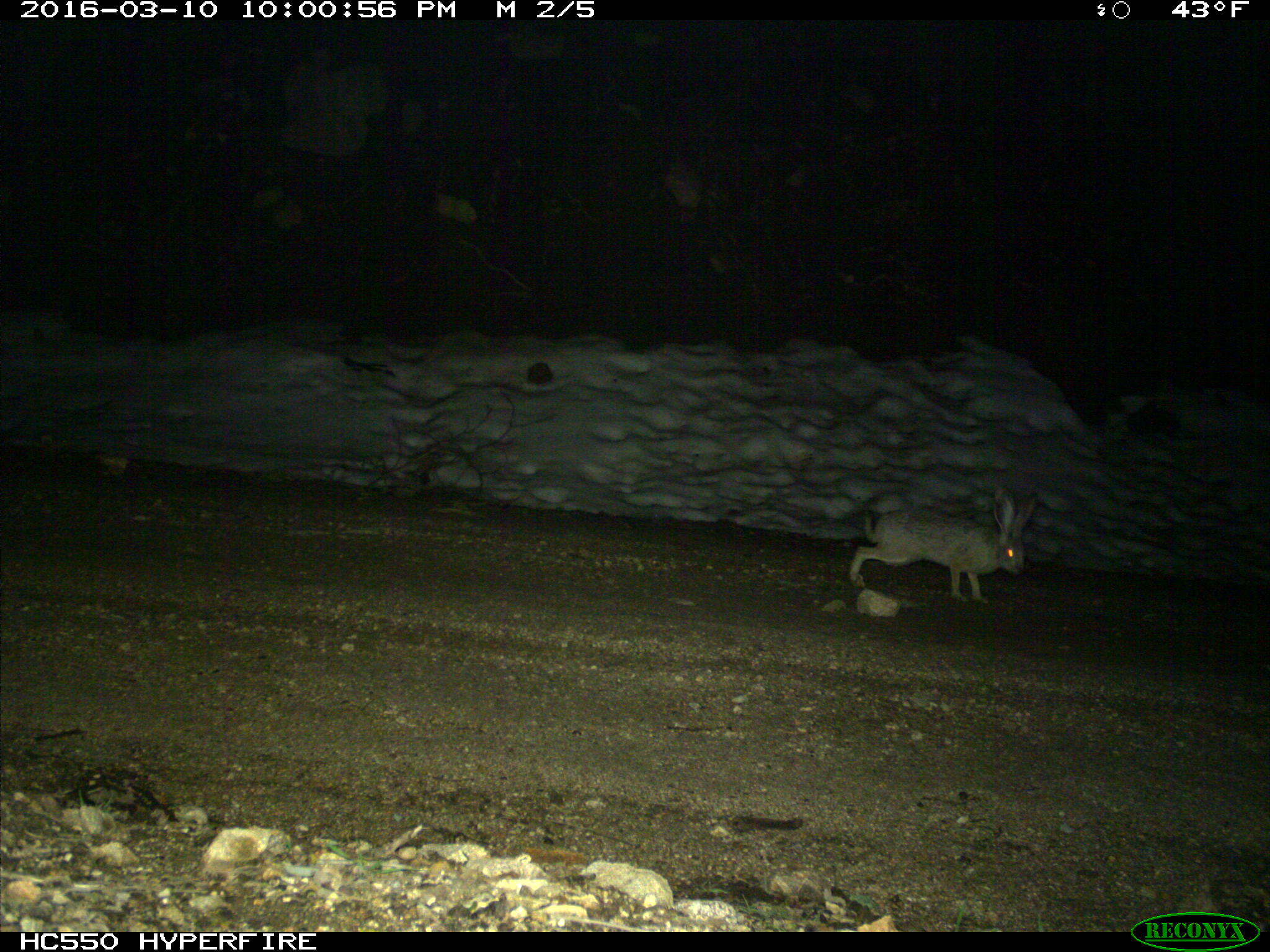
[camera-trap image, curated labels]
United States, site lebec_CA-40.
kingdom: Animalia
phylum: Chordata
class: Mammalia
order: Lagomorpha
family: Leporidae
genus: Lepus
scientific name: Lepus californicus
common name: black-tailed jackrabbit